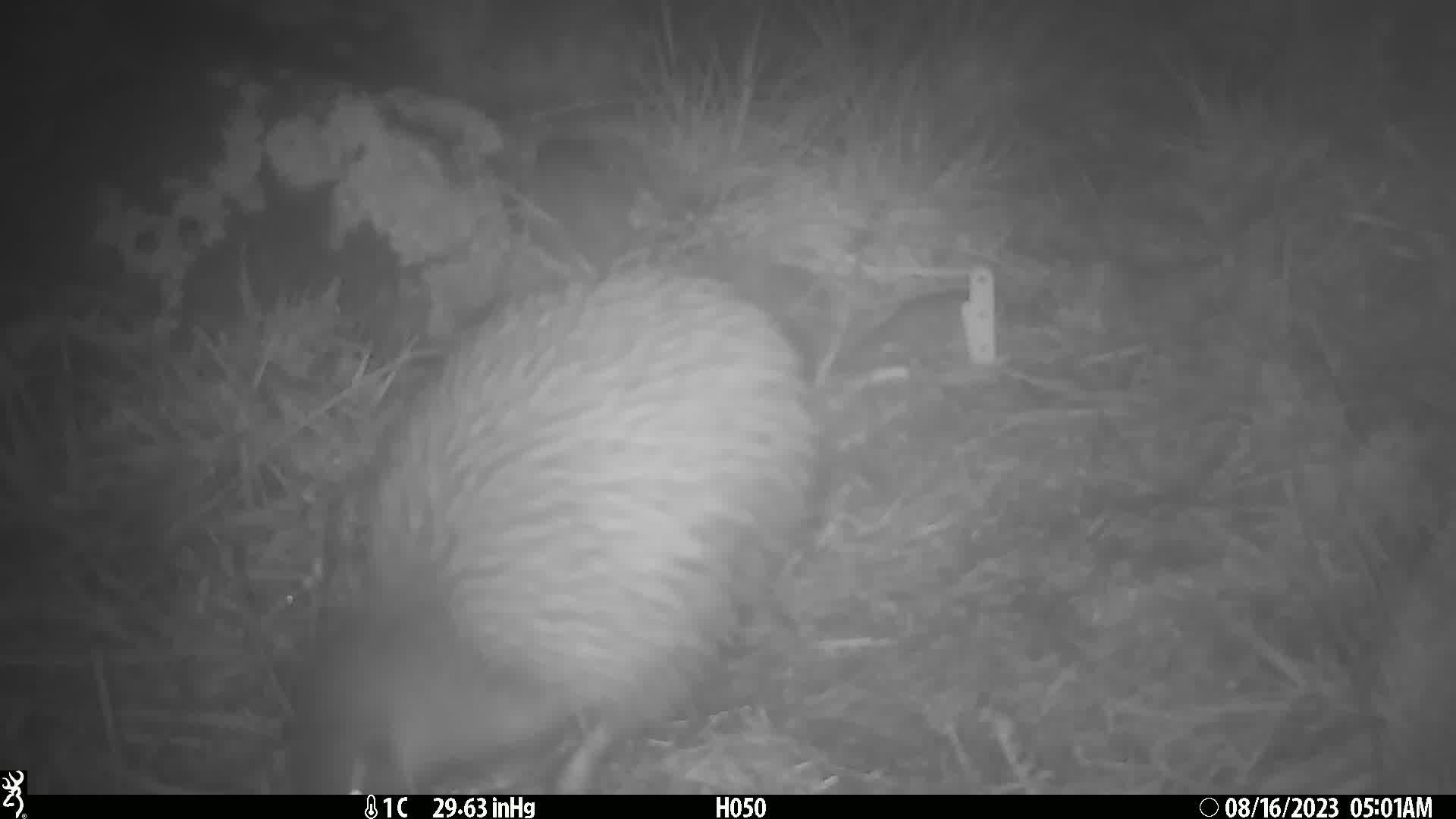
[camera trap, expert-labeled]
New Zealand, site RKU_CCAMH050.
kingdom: Animalia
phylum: Chordata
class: Aves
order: Apterygiformes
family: Apterygidae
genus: Apteryx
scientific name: Apteryx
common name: kiwi